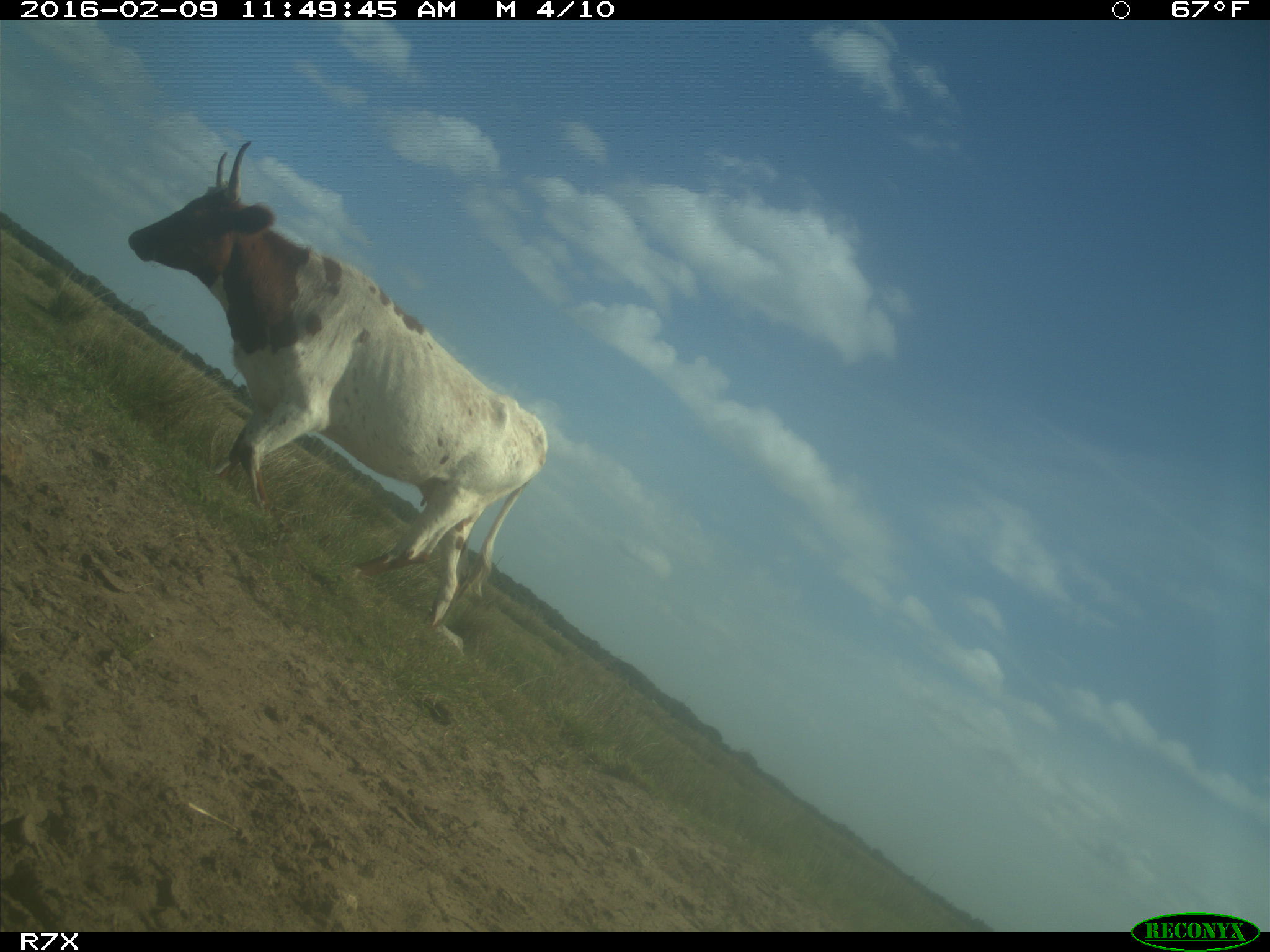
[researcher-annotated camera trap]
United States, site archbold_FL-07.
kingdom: Animalia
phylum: Chordata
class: Mammalia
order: Artiodactyla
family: Bovidae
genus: Bos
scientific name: Bos taurus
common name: domestic cow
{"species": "Bos taurus (domestic cow)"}